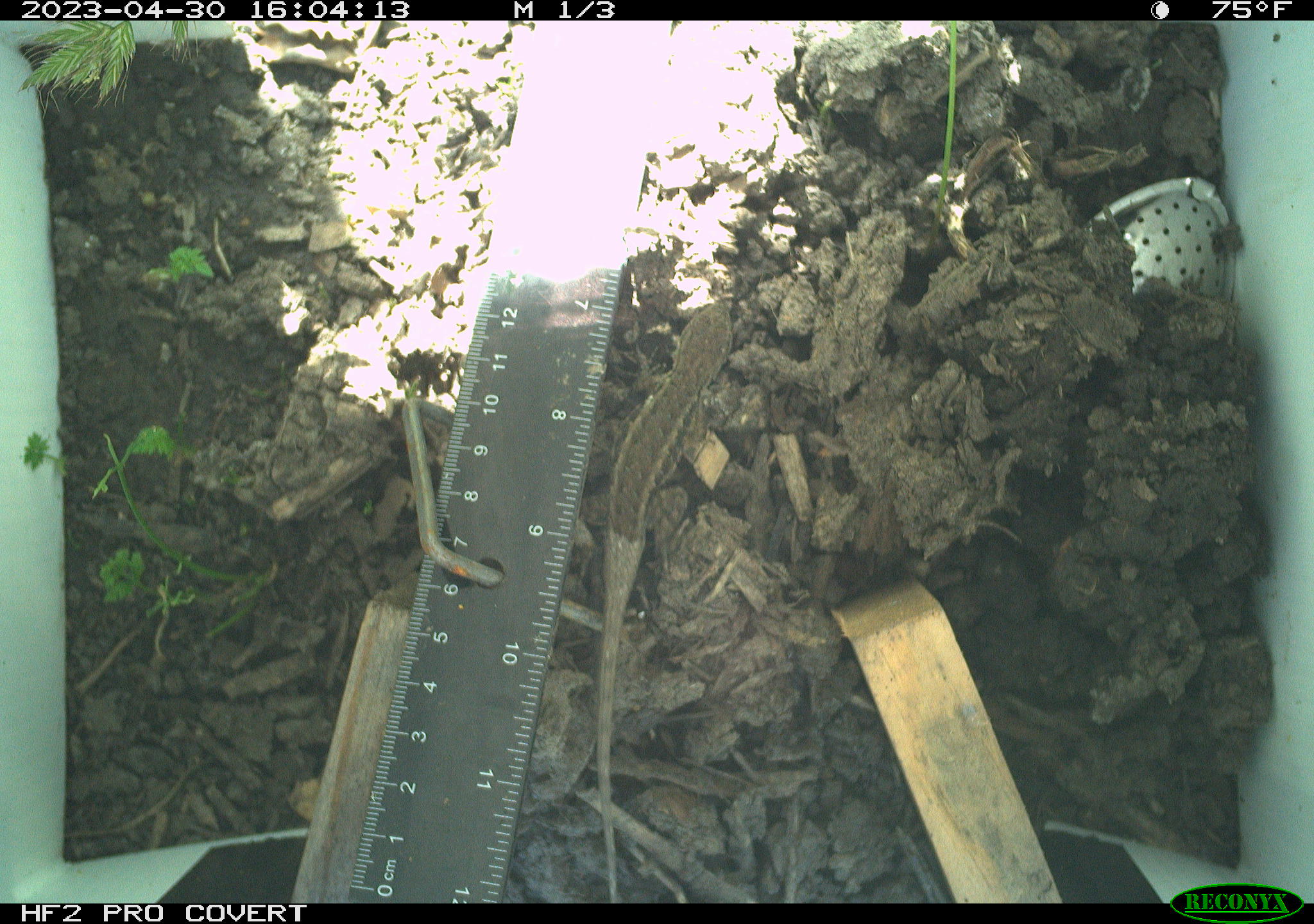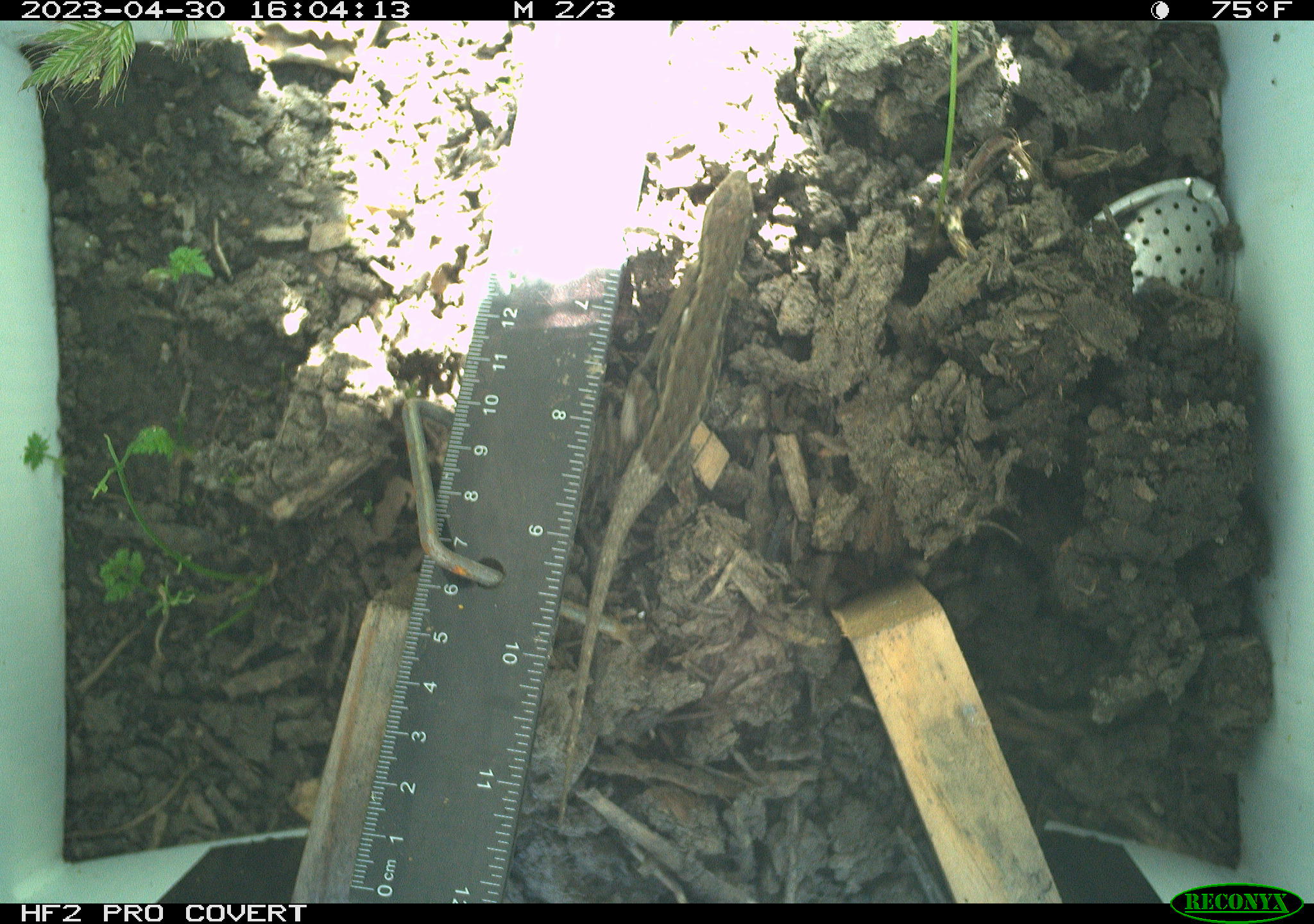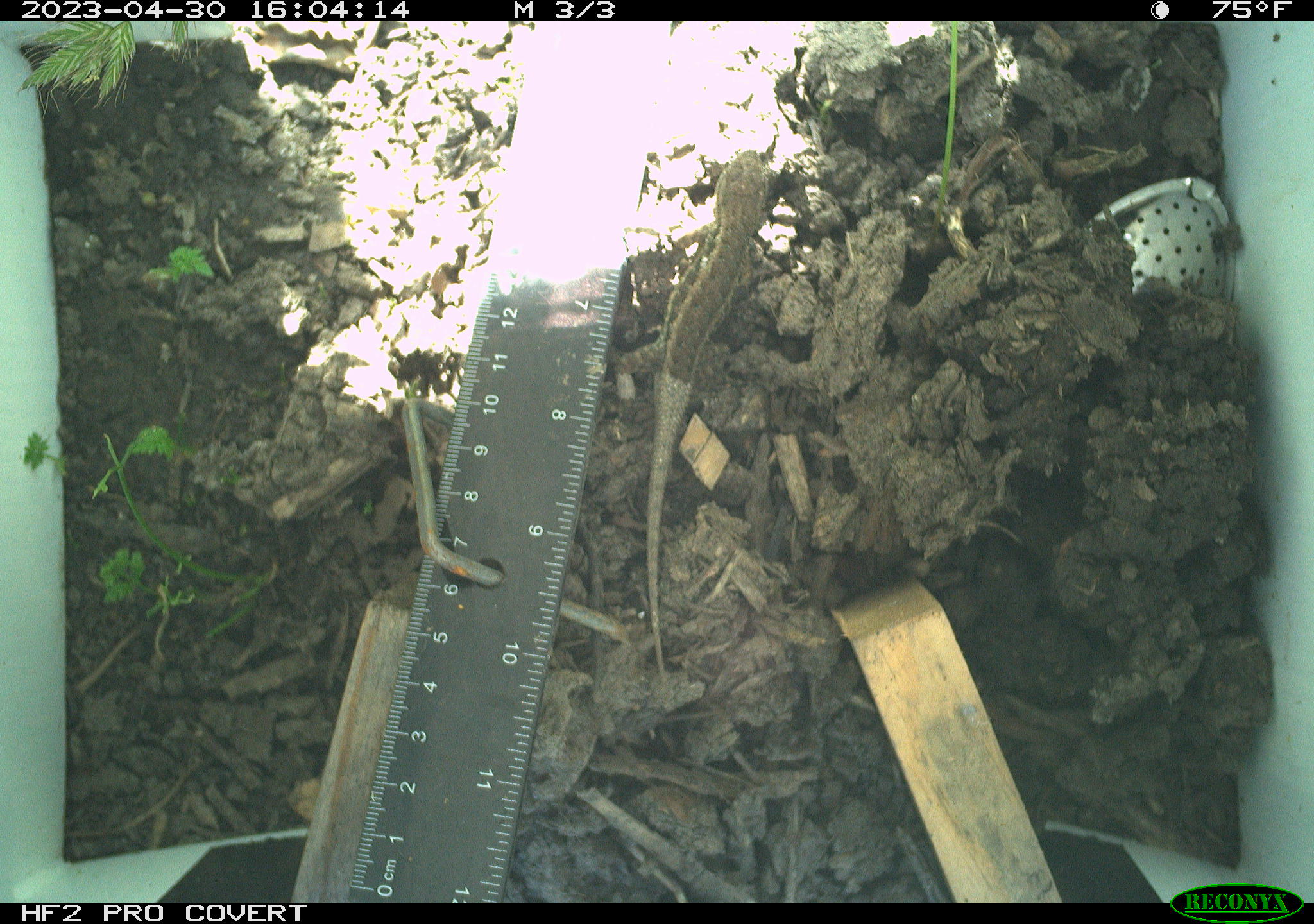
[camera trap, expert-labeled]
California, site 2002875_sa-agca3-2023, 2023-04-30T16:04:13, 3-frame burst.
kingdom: Animalia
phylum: Chordata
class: Reptilia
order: Squamata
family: Phrynosomatidae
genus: Sceloporus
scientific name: Sceloporus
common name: spiny lizards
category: sceloporus species